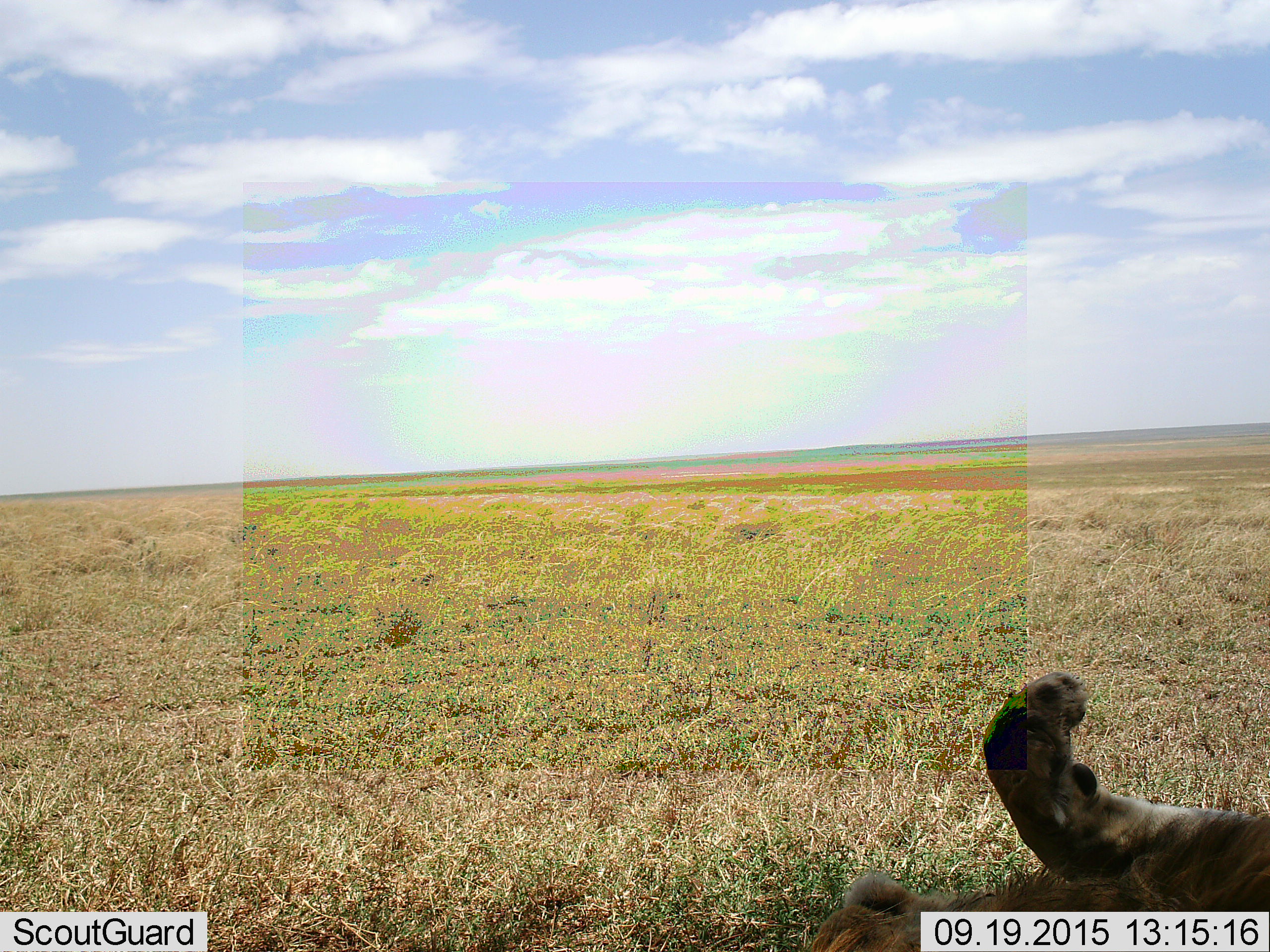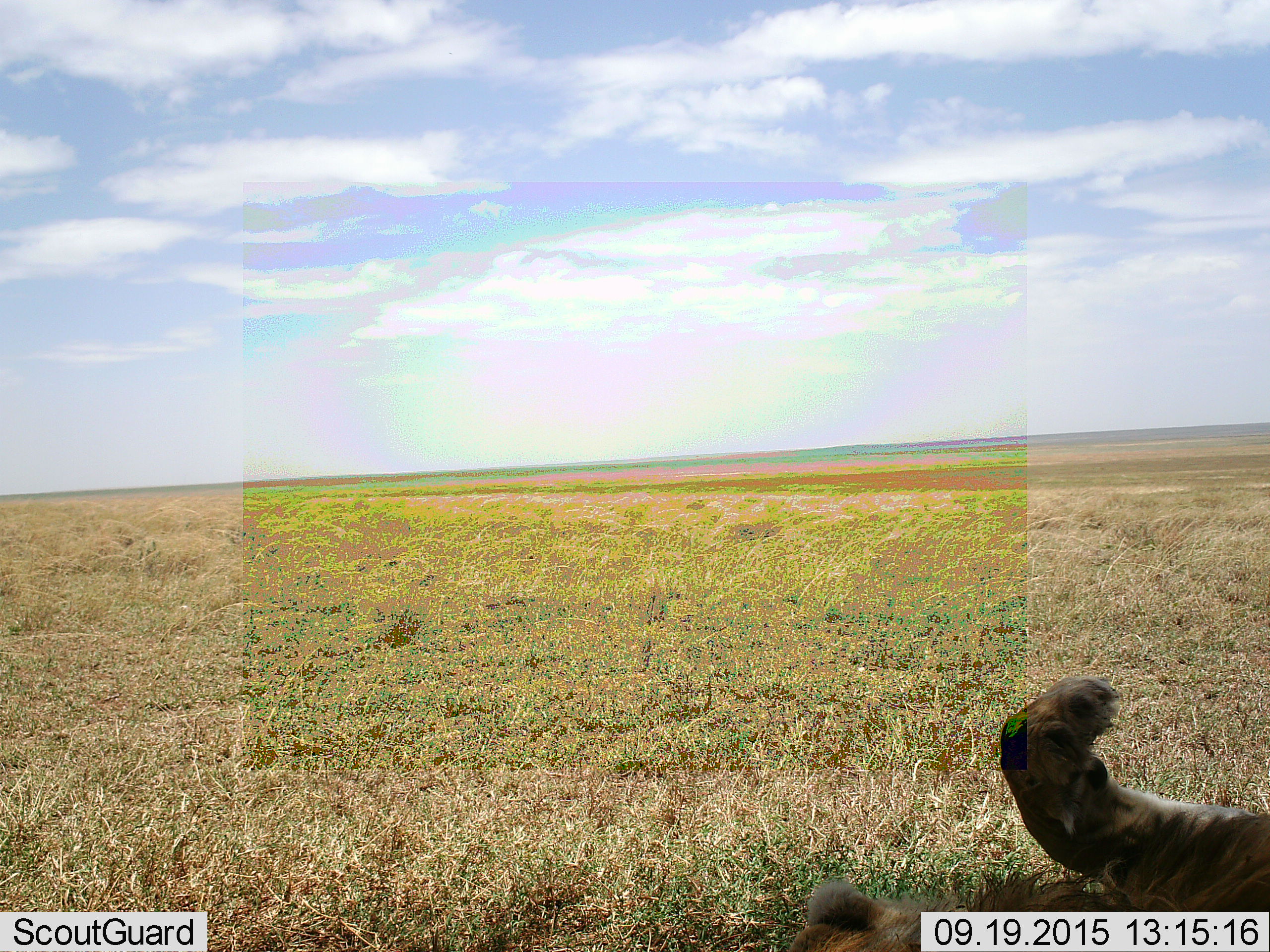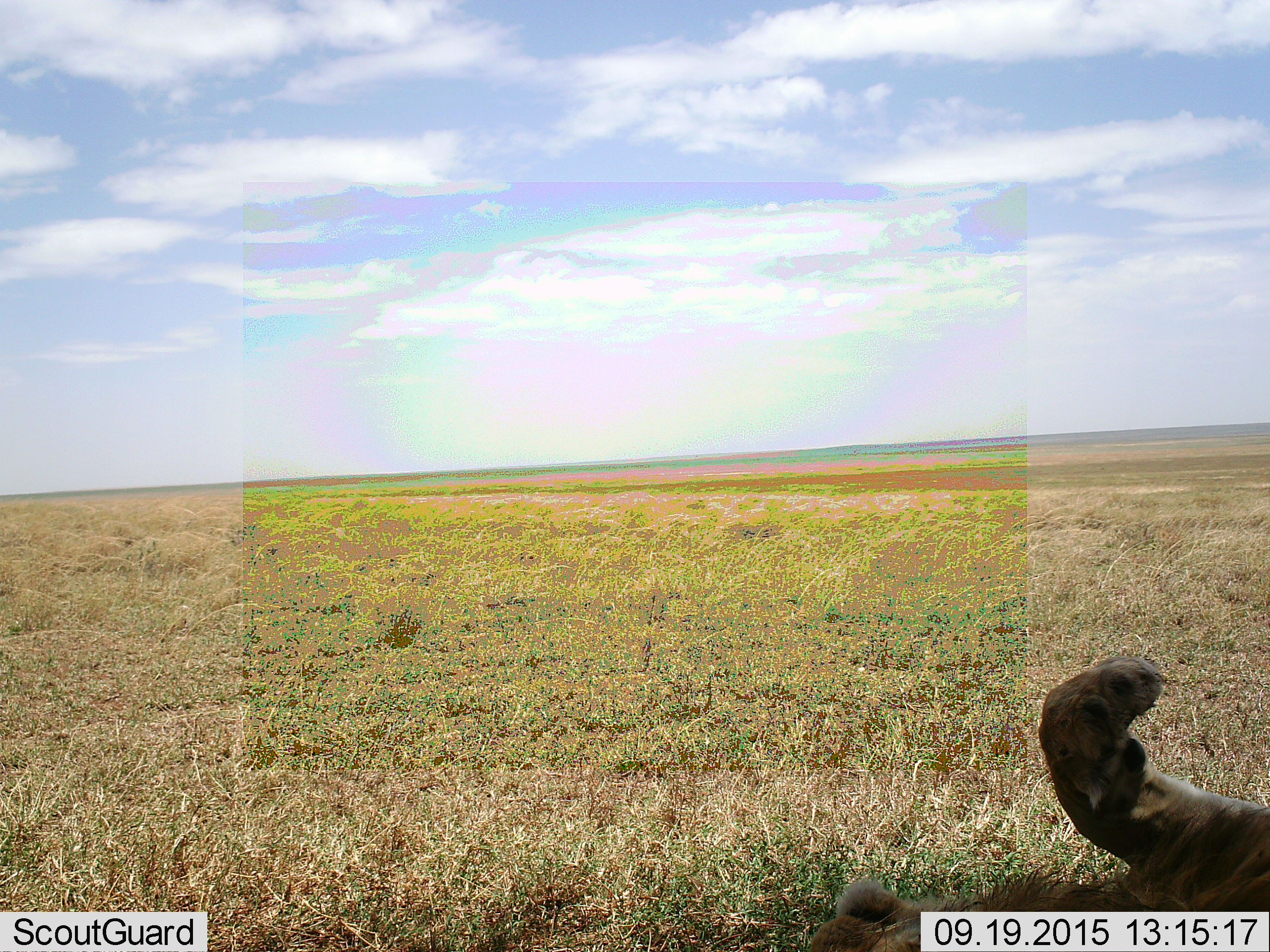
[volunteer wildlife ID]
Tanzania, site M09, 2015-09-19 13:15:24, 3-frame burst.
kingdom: Animalia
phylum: Chordata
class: Mammalia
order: Carnivora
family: Felidae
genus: Panthera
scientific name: Panthera leo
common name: lion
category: lionfemale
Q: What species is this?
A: Lionfemale (lion) (Panthera leo).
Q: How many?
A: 1.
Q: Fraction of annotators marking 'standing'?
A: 0%.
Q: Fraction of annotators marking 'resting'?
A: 100%.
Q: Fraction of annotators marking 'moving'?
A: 0%.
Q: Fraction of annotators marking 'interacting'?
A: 0%.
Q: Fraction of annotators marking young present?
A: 0%.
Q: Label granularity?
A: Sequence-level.